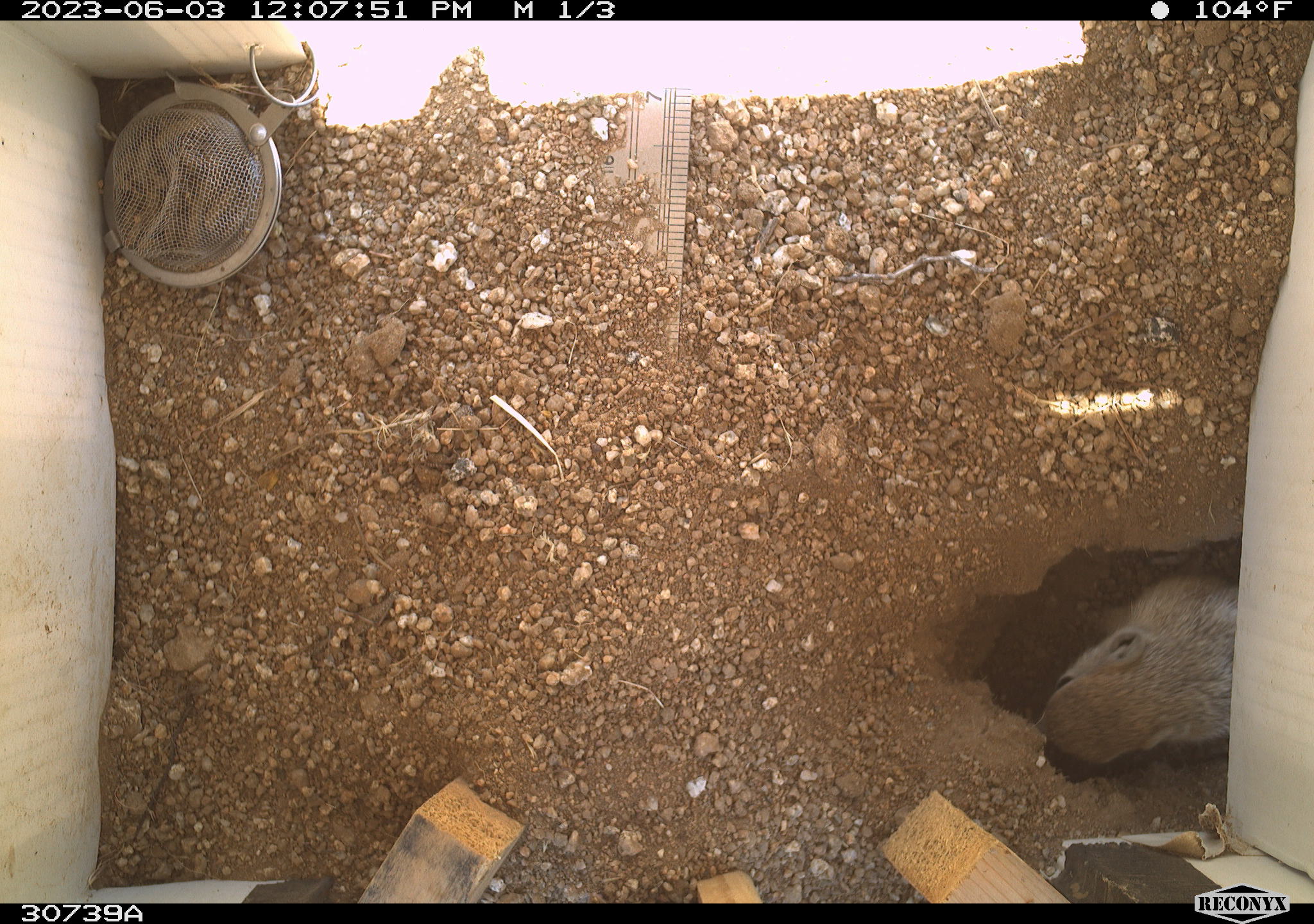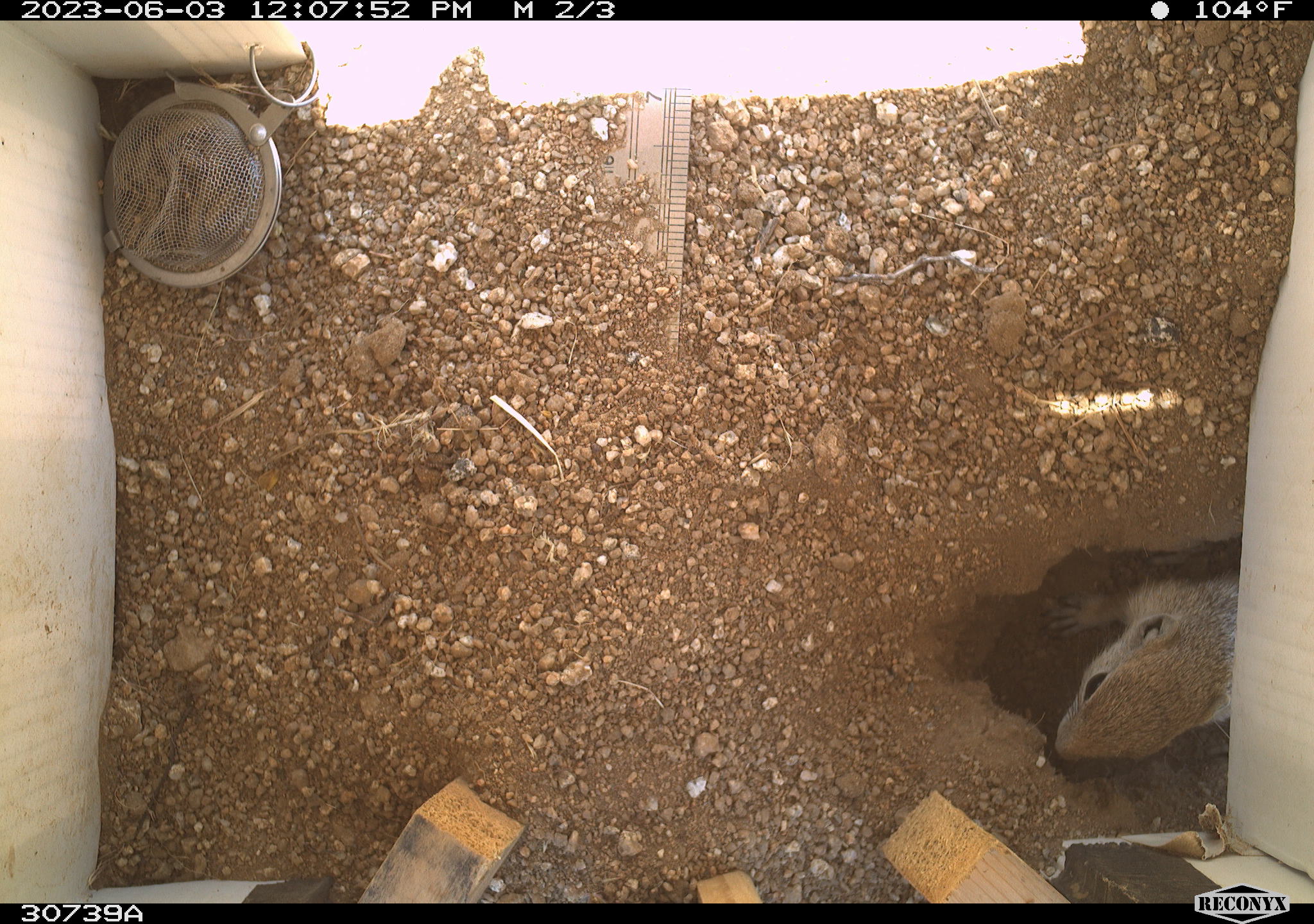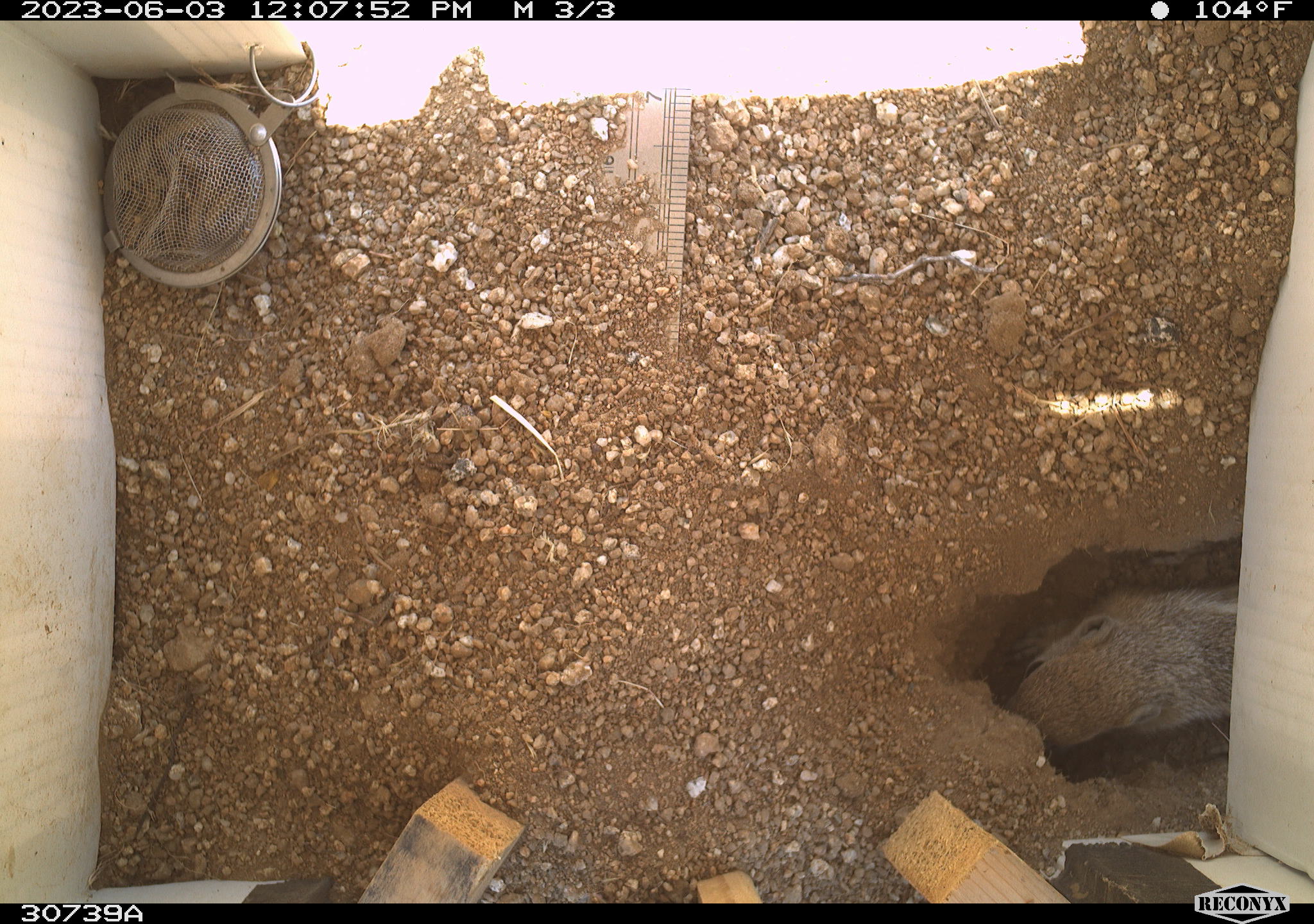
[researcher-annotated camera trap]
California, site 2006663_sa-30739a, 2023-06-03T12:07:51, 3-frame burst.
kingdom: Animalia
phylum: Chordata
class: Mammalia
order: Rodentia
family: Sciuridae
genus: Ammospermophilus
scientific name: Ammospermophilus leucurus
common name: white-tailed antelope squirrel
White-tailed antelope squirrel (Ammospermophilus leucurus).